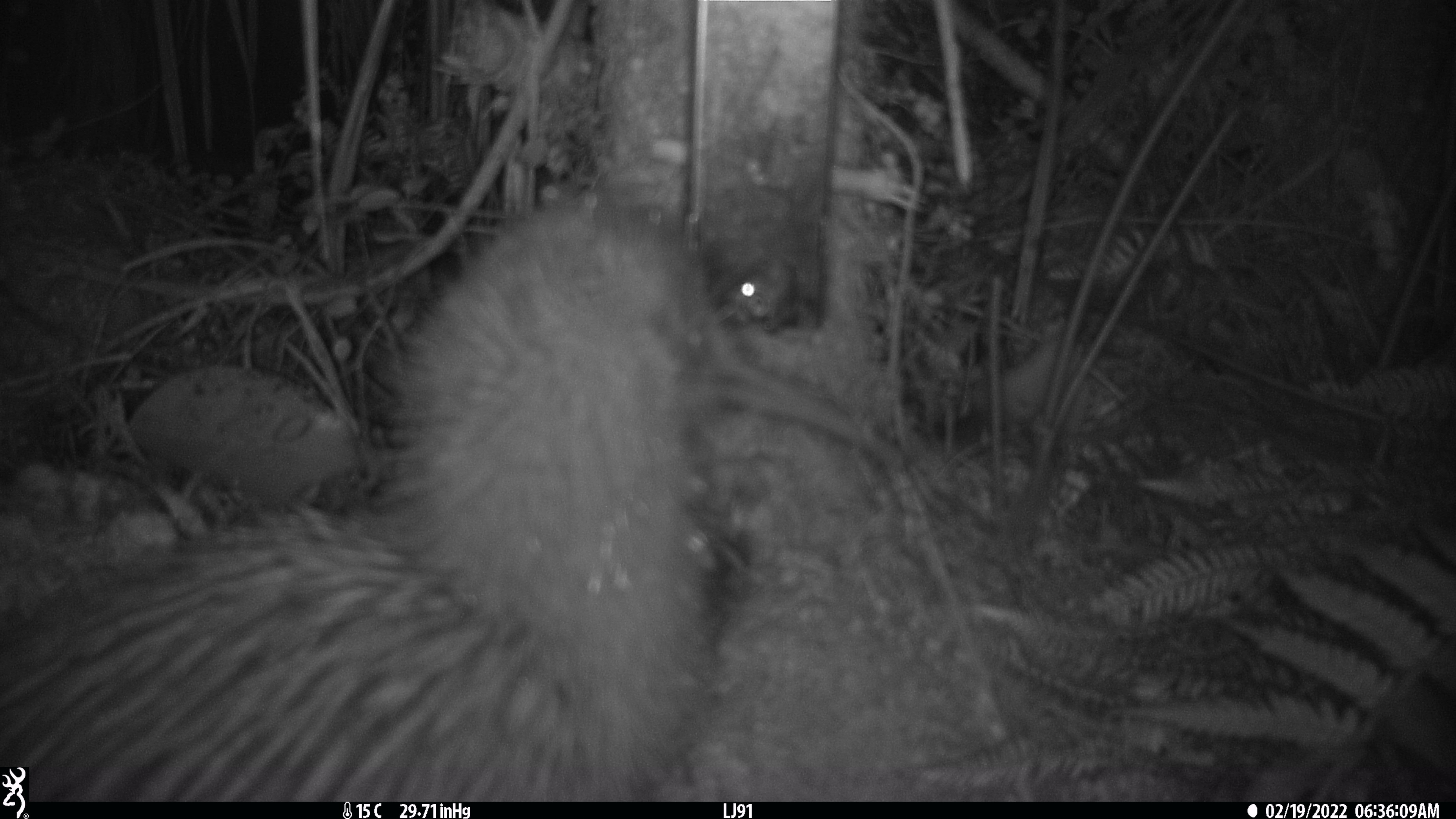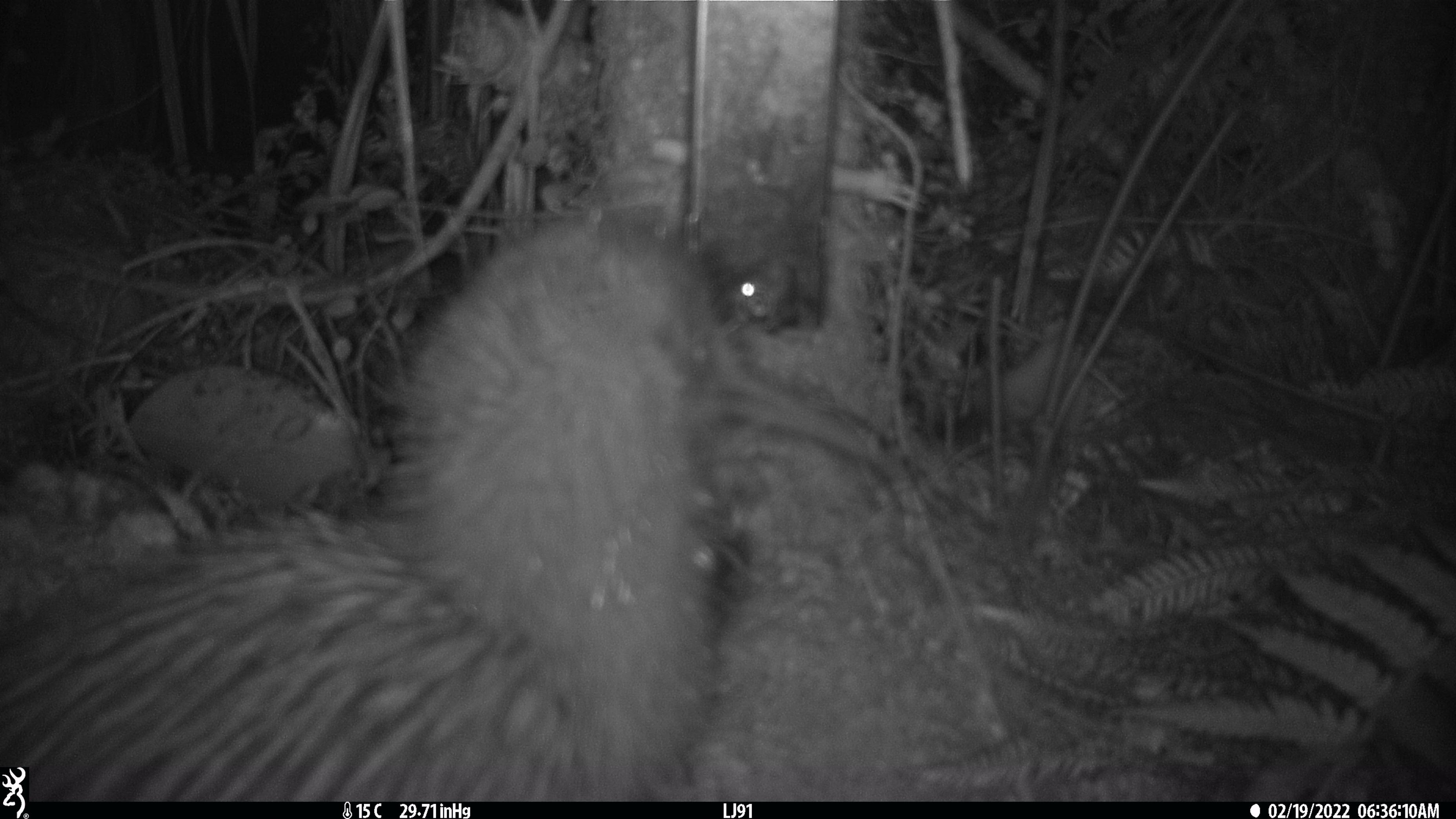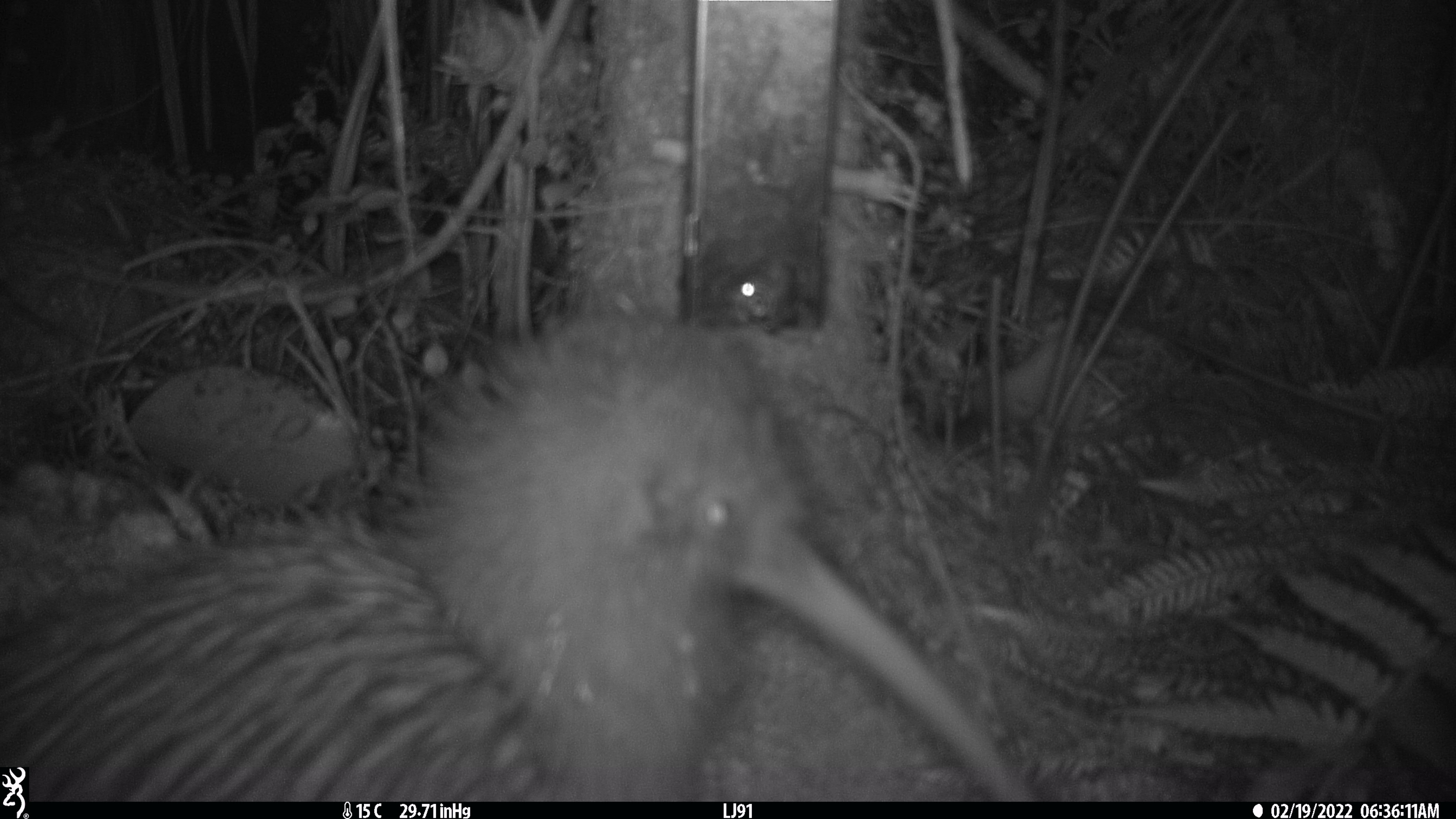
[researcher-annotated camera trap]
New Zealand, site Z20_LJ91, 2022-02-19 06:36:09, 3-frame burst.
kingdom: Animalia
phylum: Chordata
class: Aves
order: Apterygiformes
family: Apterygidae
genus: Apteryx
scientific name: Apteryx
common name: kiwi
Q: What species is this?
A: Kiwi (Apteryx).